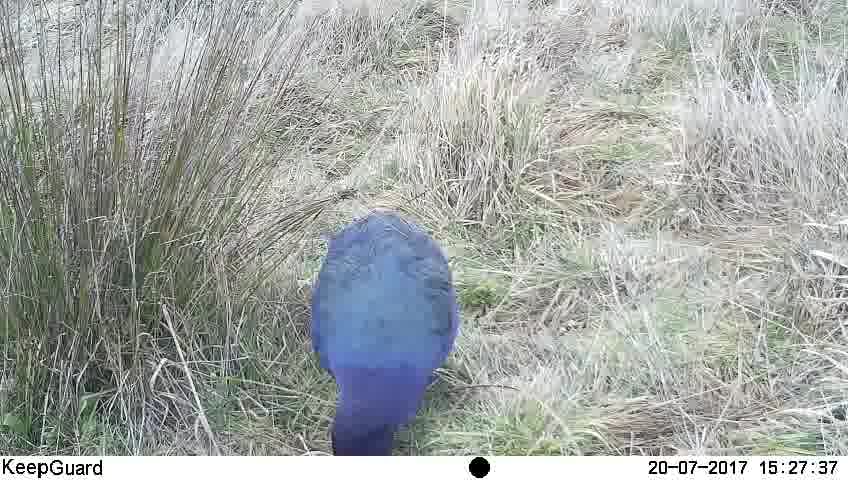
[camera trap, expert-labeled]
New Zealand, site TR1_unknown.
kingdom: Animalia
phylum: Chordata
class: Aves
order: Gruiformes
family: Rallidae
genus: Porphyrio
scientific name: Porphyrio mantelli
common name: takahe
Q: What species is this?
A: Takahe (Porphyrio mantelli).